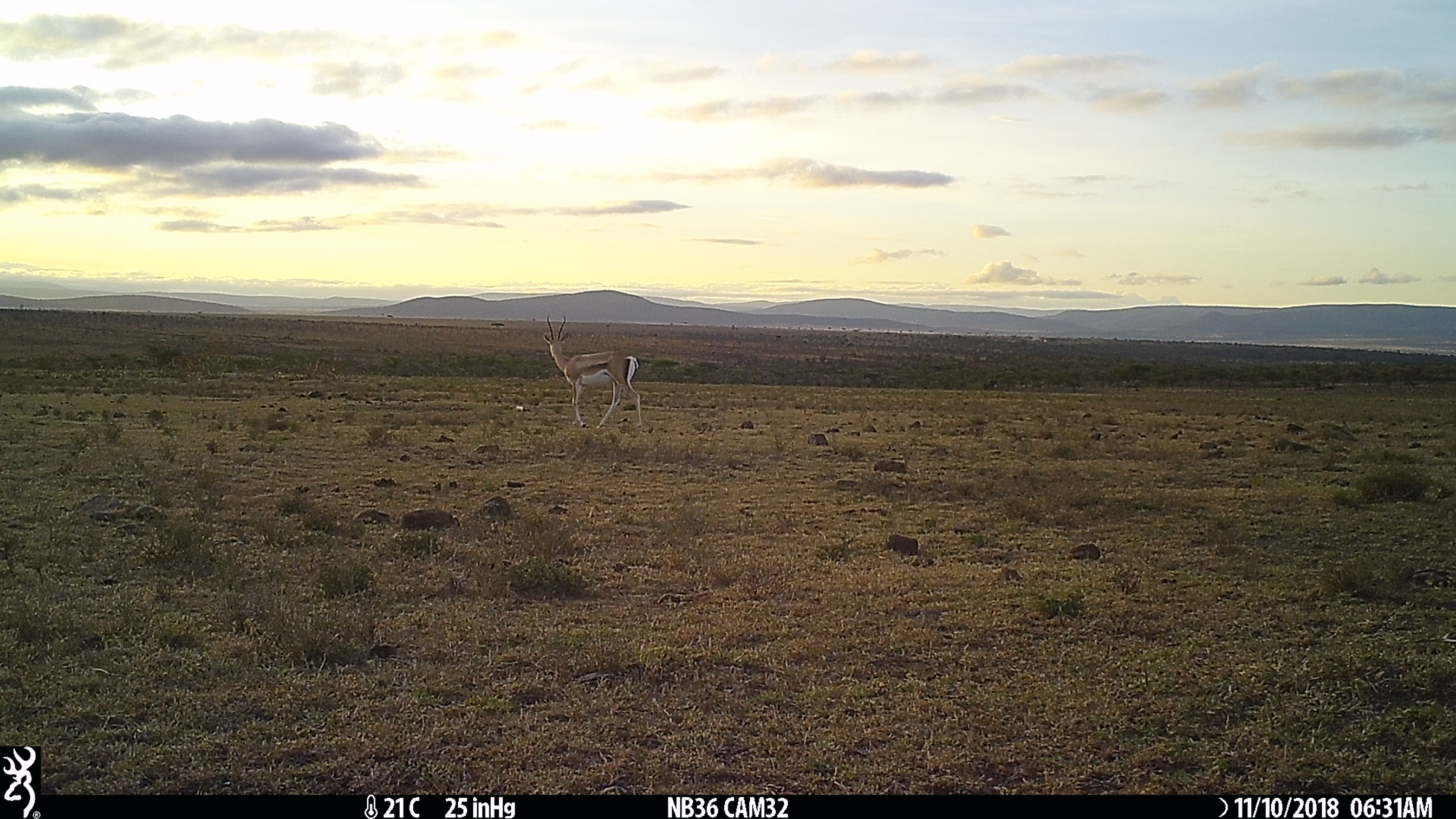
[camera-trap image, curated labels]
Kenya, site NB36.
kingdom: Animalia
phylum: Chordata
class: Mammalia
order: Artiodactyla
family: Bovidae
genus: Nanger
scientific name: Nanger granti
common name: grant's gazelle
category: gazelle grants